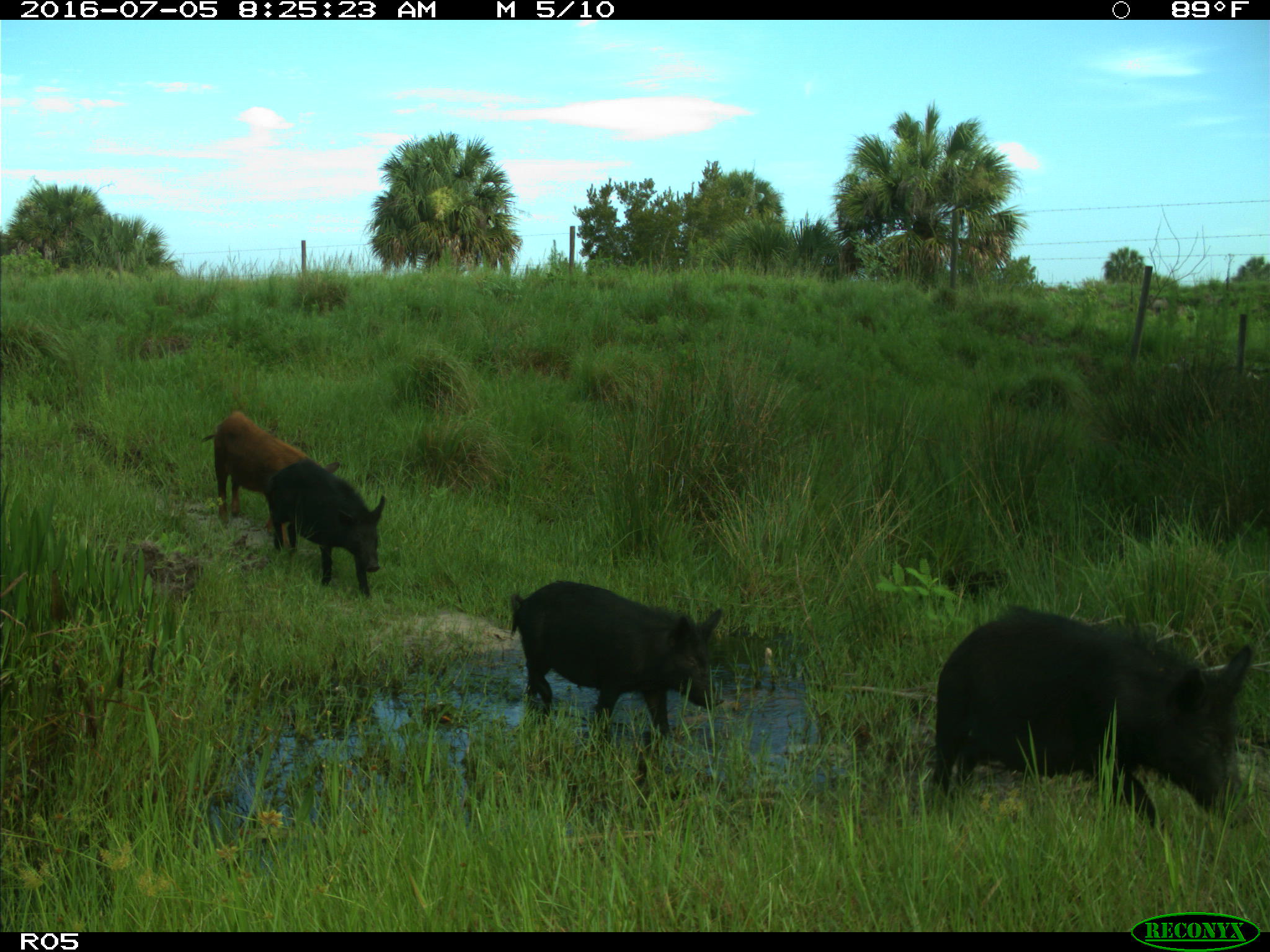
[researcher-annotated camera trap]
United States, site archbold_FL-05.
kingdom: Animalia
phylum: Chordata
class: Mammalia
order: Artiodactyla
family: Suidae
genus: Sus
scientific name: Sus scrofa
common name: wild boar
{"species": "Sus scrofa (wild boar)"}